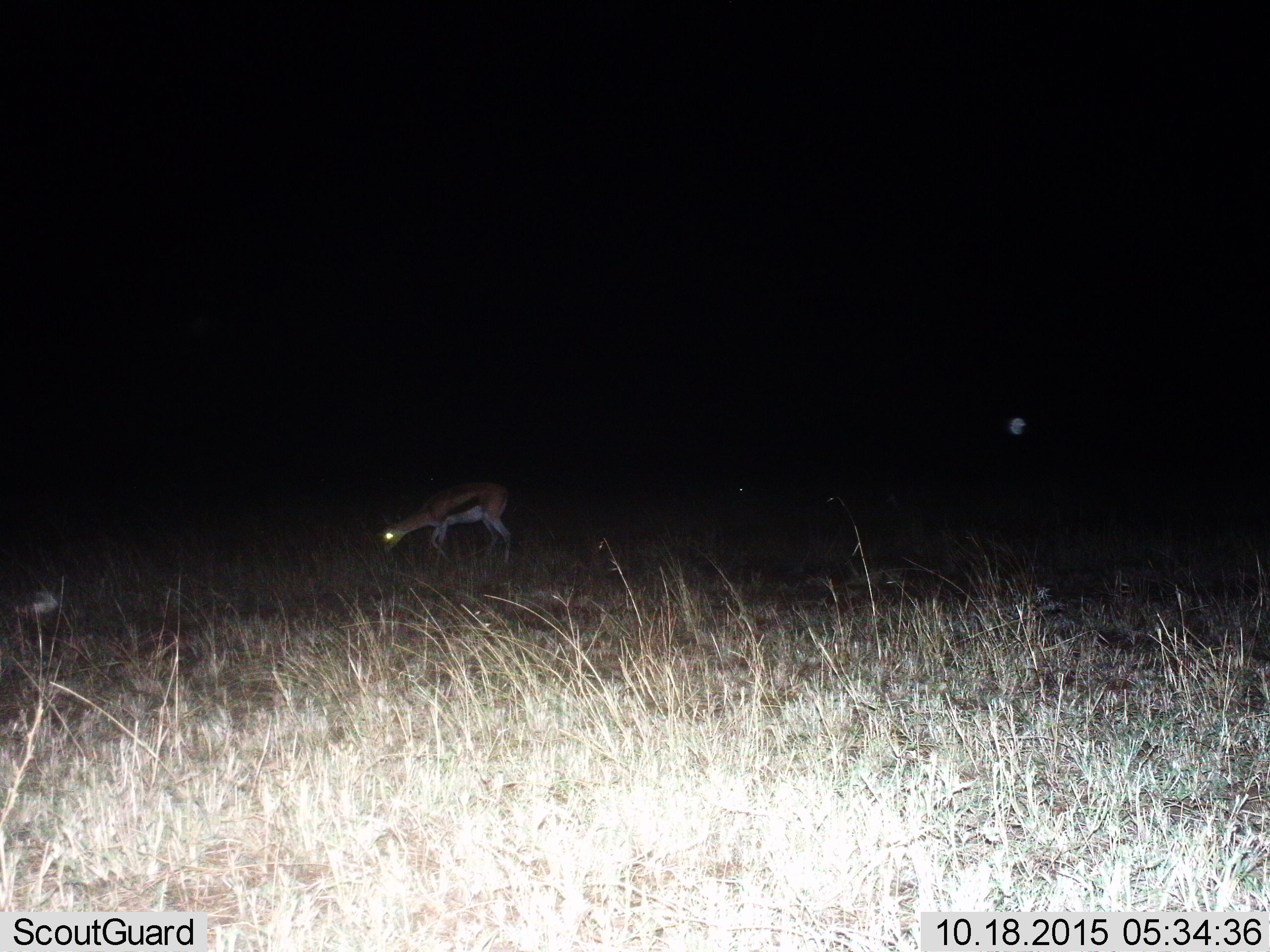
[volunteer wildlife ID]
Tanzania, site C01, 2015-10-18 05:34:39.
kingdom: Animalia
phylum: Chordata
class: Mammalia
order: Artiodactyla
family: Bovidae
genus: Eudorcas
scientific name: Eudorcas thomsonii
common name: thomson's gazelle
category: gazellethomsons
Gazellethomsons (thomson's gazelle) (Eudorcas thomsonii), count 1. Behavior (volunteer vote fractions): standing 21%, resting 0%, moving 21%, interacting 0%. Young present (vote fraction): 0%. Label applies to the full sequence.